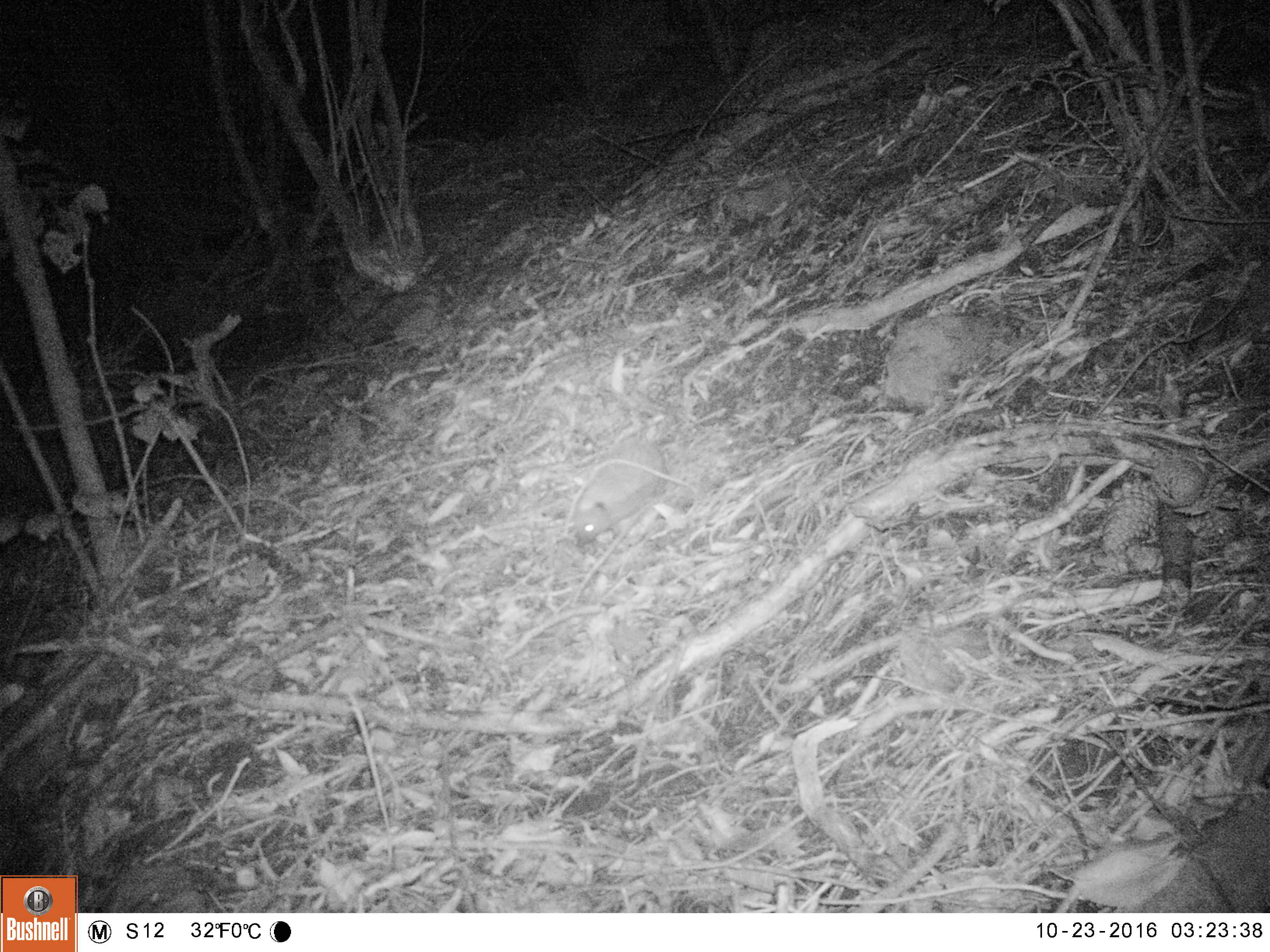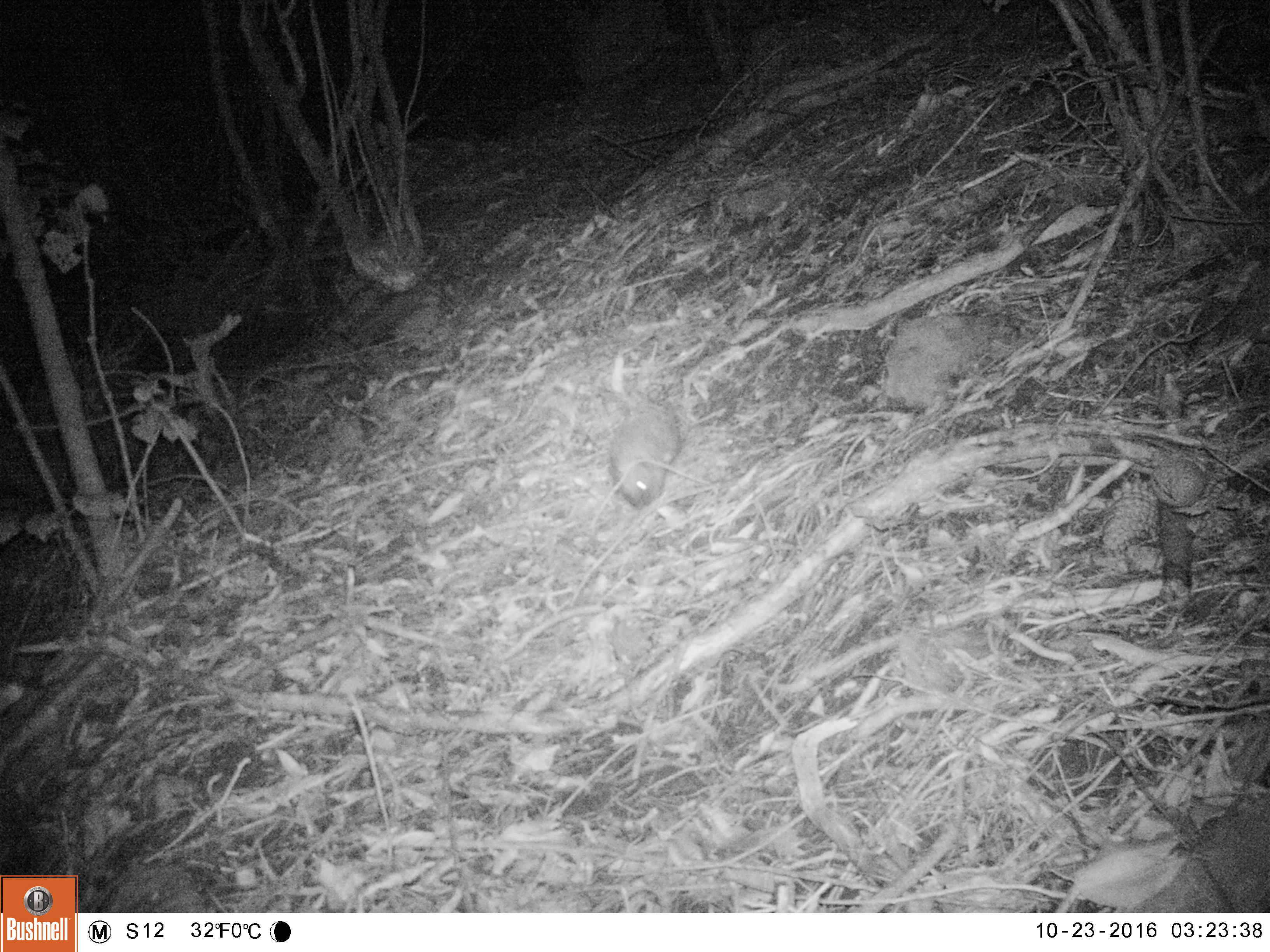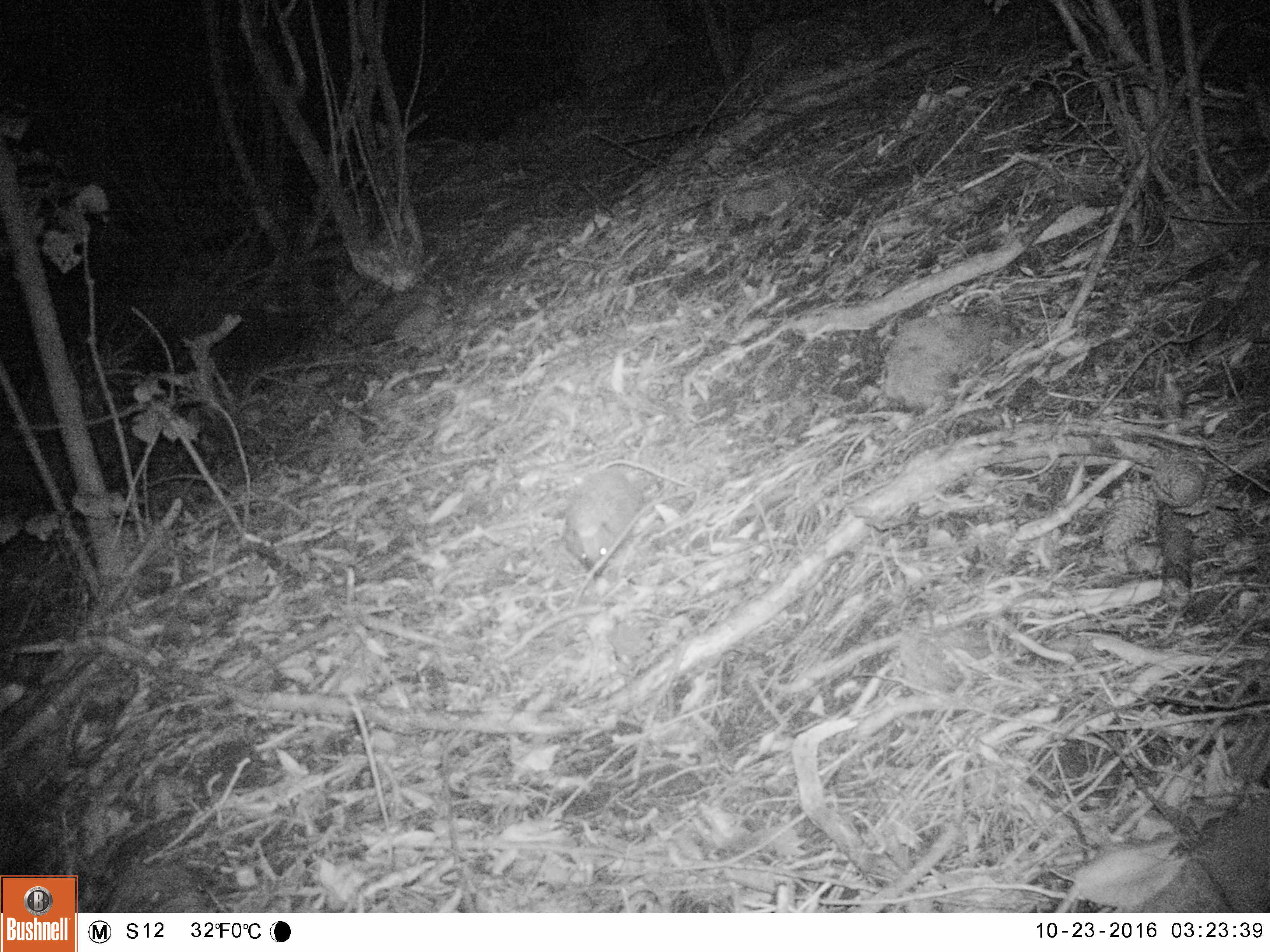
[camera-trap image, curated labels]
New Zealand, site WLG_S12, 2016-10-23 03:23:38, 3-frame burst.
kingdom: Animalia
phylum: Chordata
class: Mammalia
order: Eulipotyphla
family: Erinaceidae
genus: Erinaceus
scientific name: Erinaceus europaeus europaeus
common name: european hedgehog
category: hedgehog